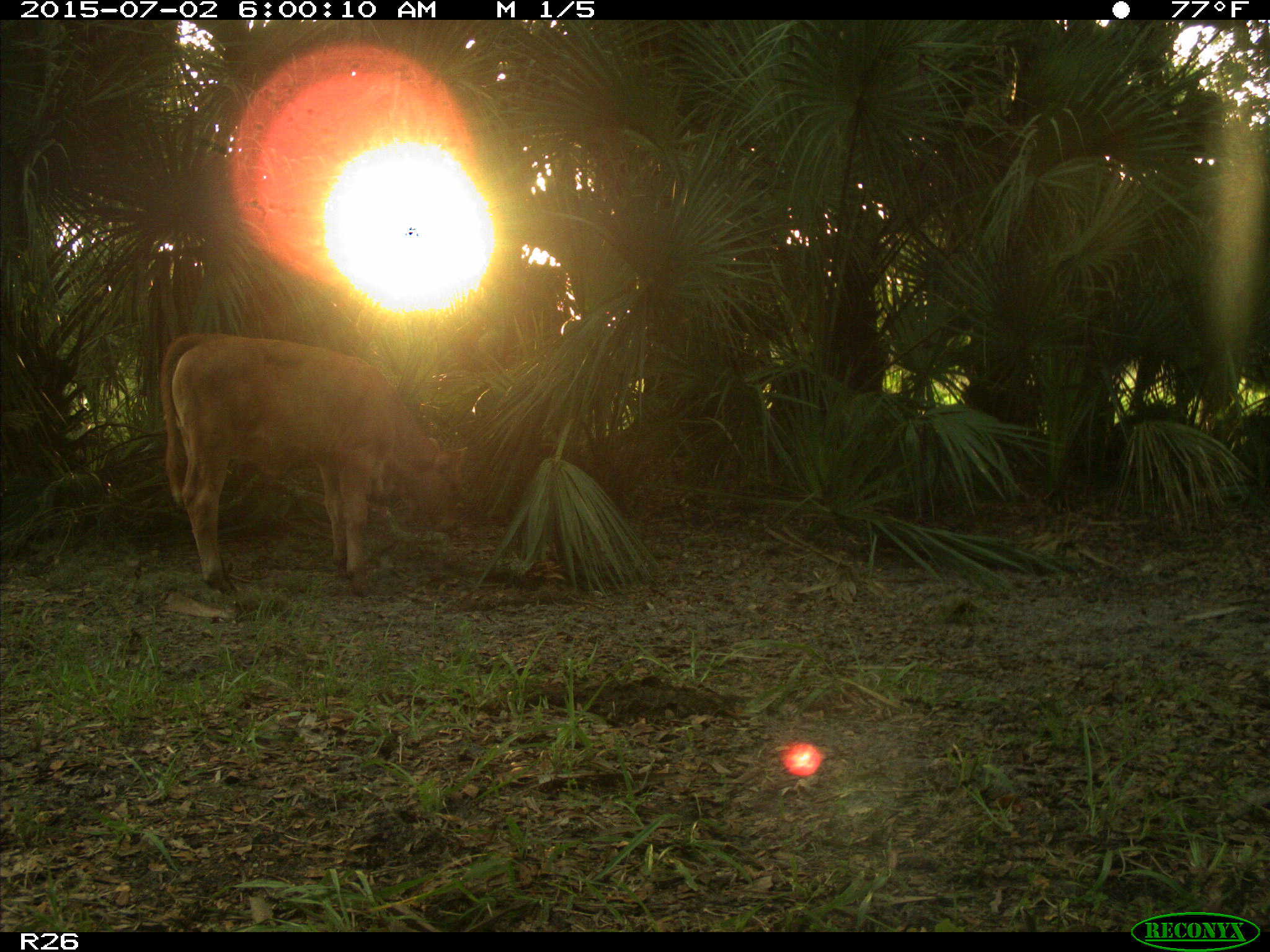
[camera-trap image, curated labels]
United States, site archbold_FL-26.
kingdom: Animalia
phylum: Chordata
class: Mammalia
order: Artiodactyla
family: Bovidae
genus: Bos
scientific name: Bos taurus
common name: domestic cow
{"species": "Bos taurus (domestic cow)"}